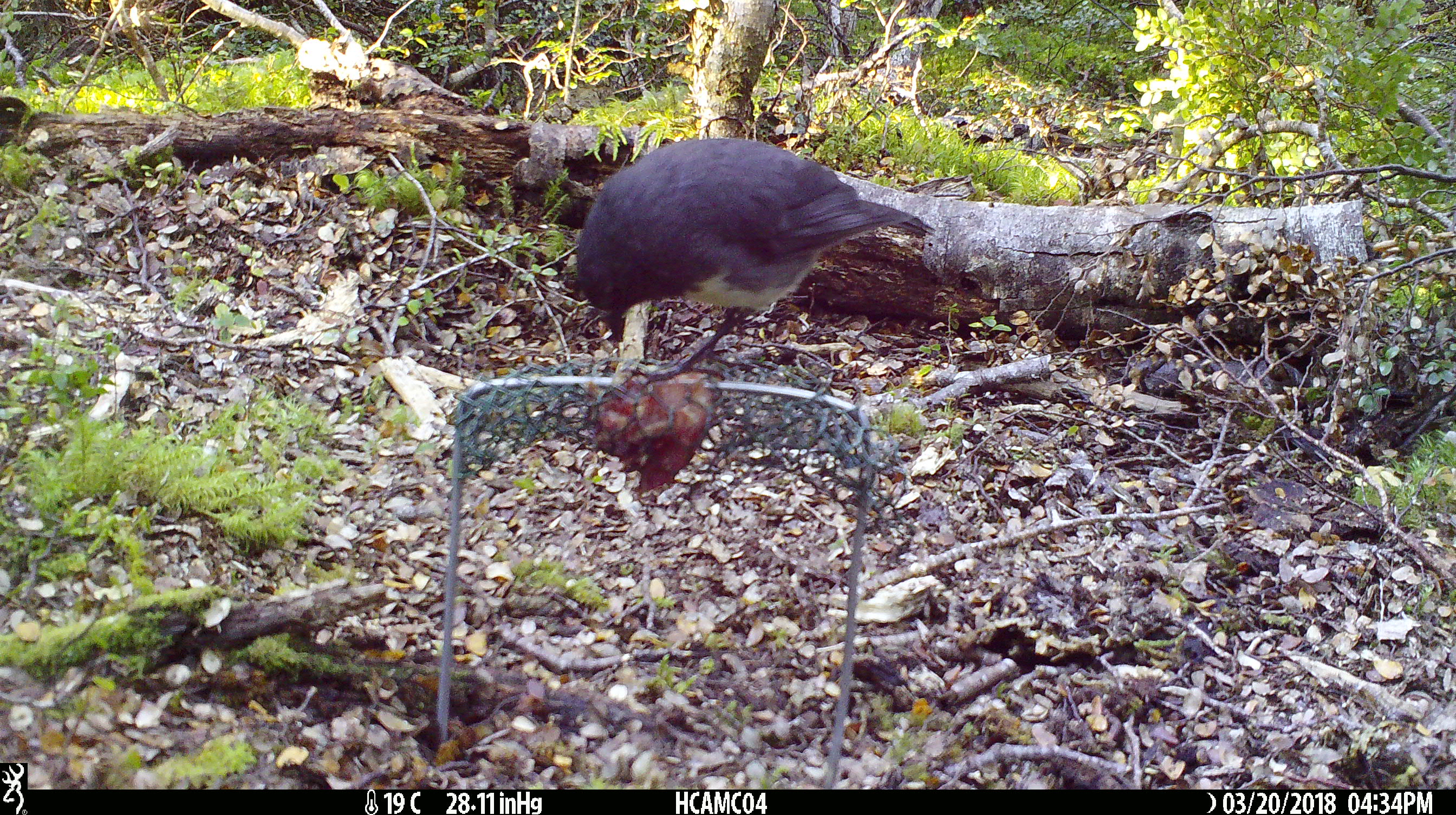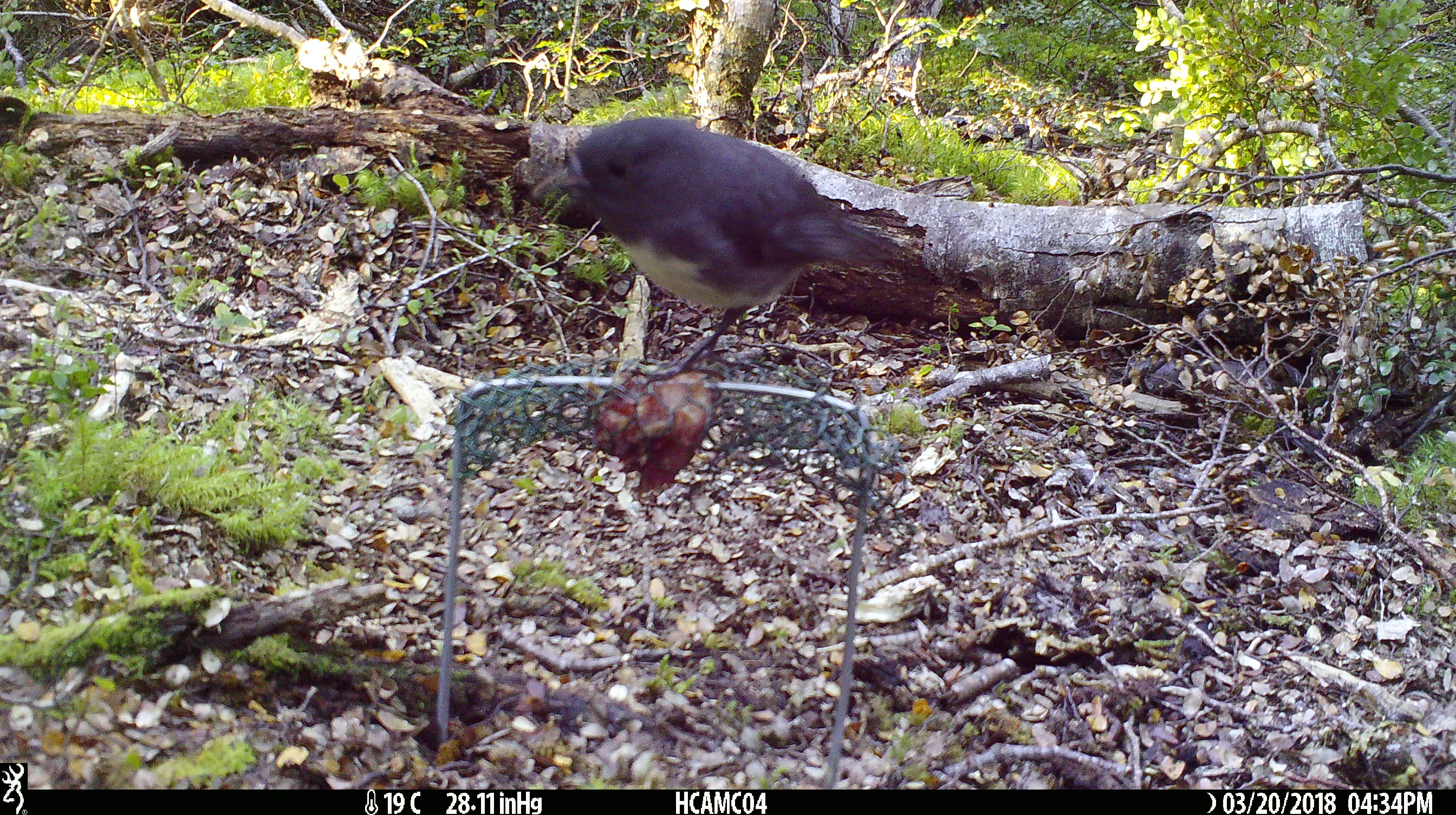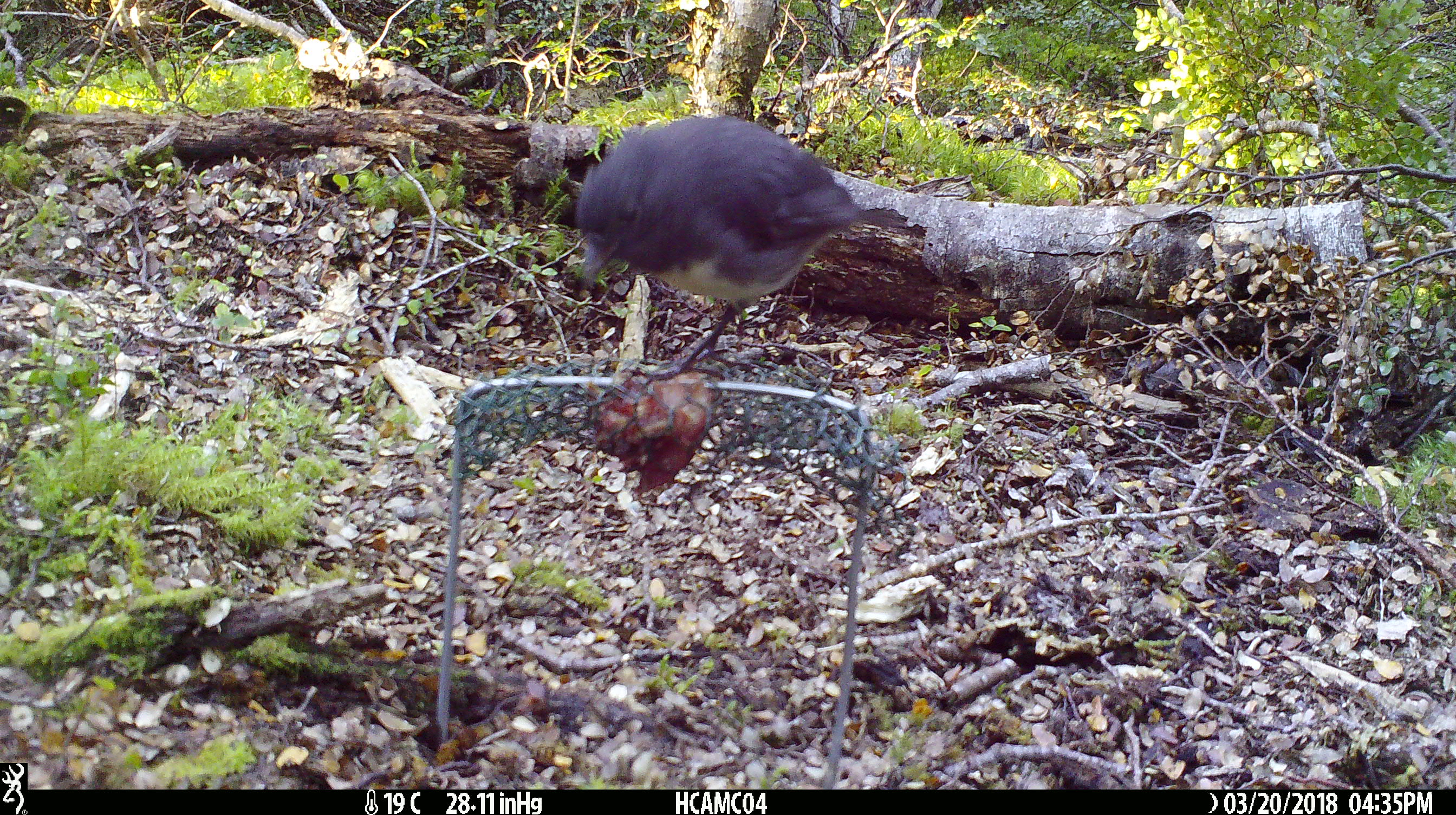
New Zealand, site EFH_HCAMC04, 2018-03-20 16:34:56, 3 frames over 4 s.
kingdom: Animalia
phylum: Chordata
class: Aves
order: Passeriformes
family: Petroicidae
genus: Petroica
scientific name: Petroica australis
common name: new zealand robin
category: robin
Robin (new zealand robin) (Petroica australis).